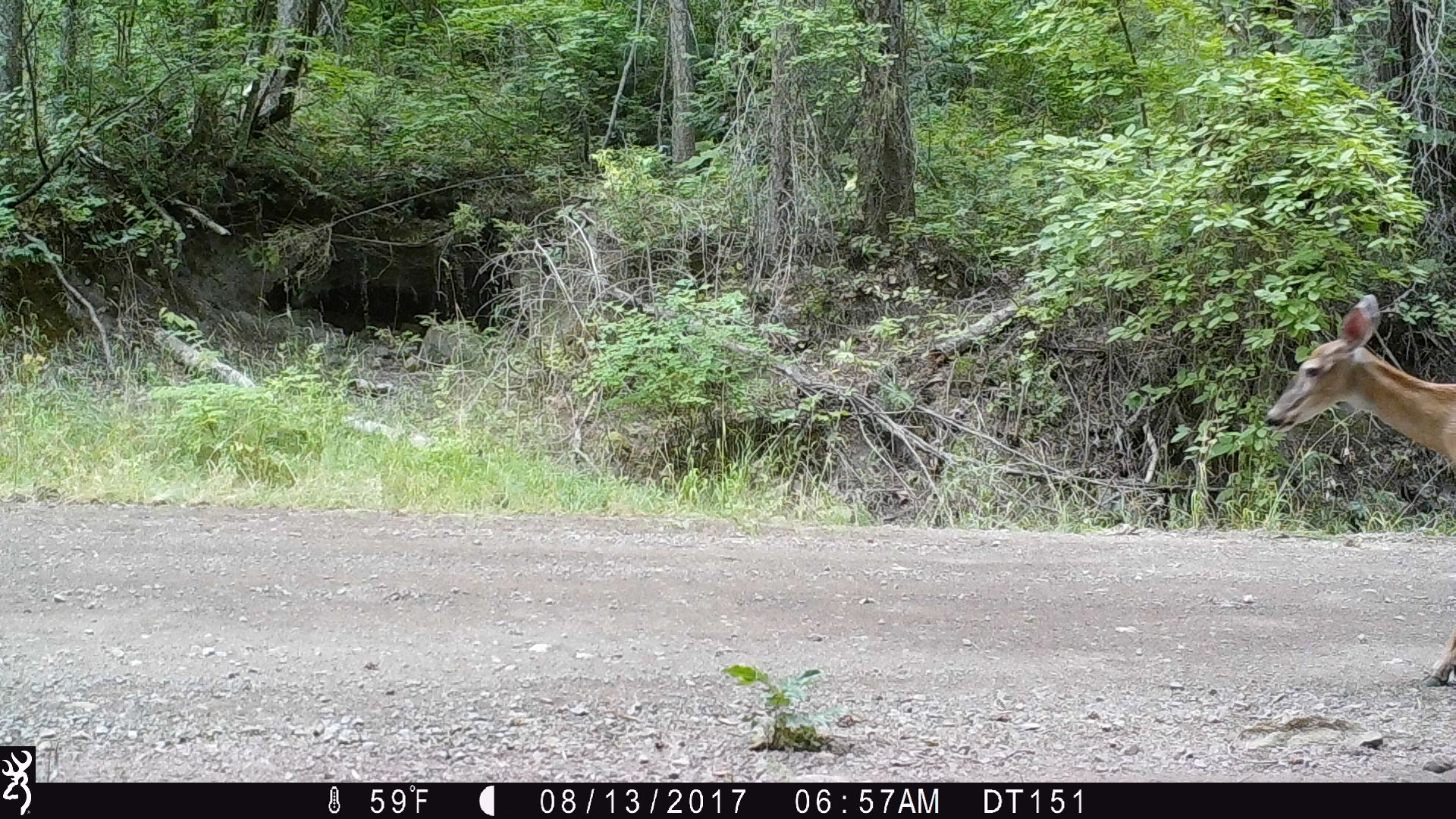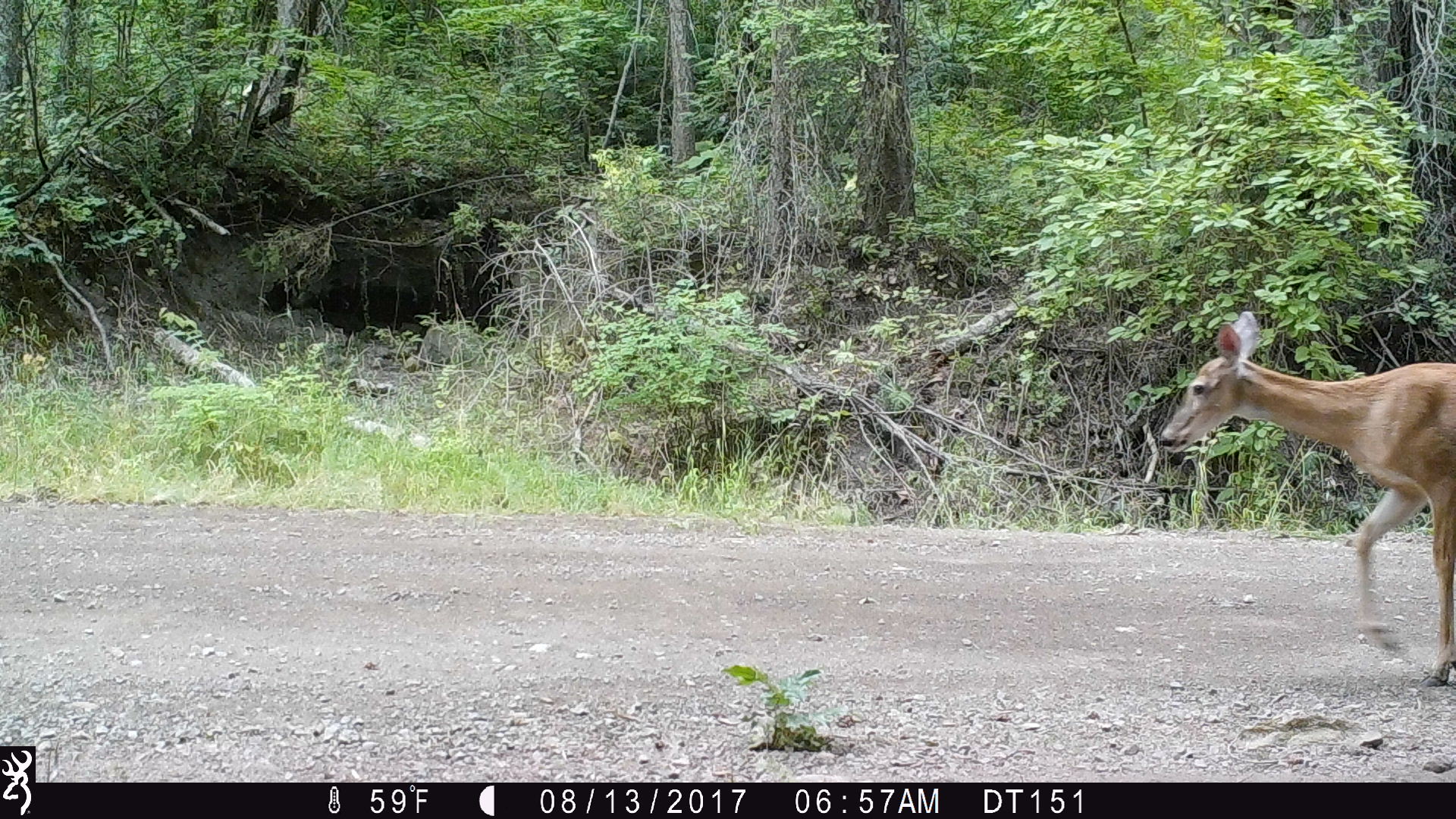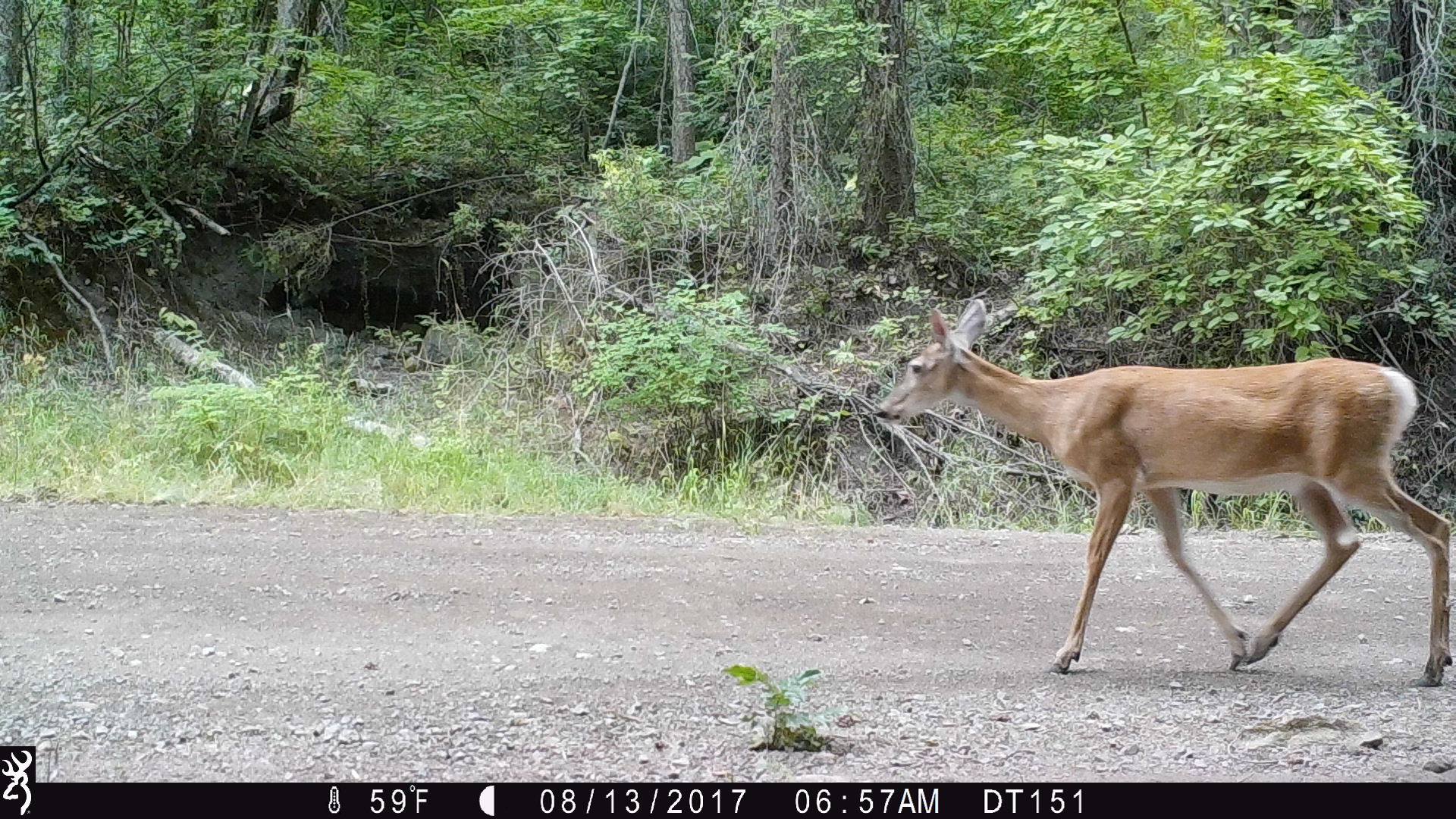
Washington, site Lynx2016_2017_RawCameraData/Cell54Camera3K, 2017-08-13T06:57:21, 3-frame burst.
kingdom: Animalia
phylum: Chordata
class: Mammalia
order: Artiodactyla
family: Cervidae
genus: Odocoileus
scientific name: Odocoileus virginianus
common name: white-tailed deer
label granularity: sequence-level